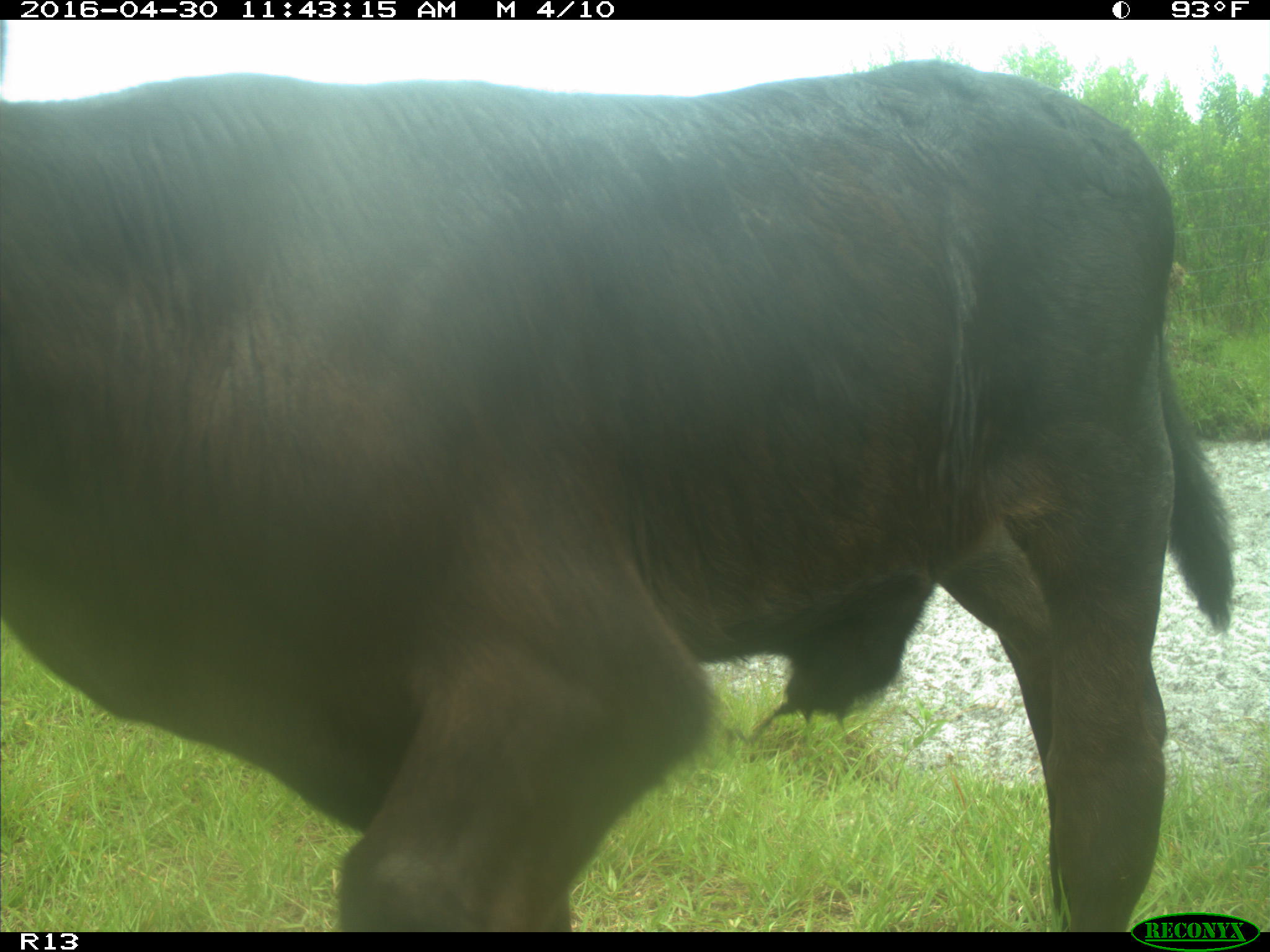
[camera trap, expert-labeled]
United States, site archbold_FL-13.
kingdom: Animalia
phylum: Chordata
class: Mammalia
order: Artiodactyla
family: Bovidae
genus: Bos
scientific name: Bos taurus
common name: domestic cow